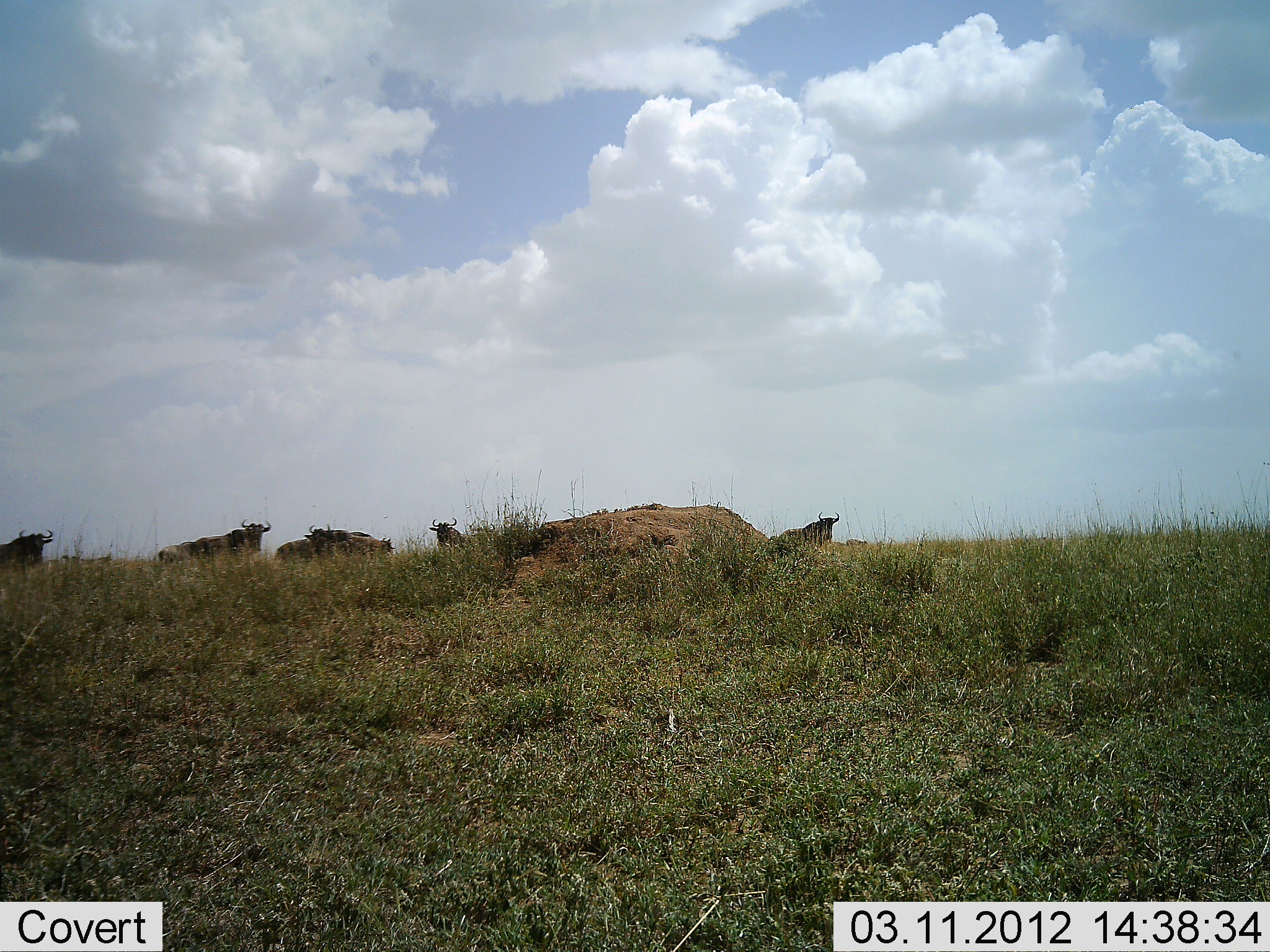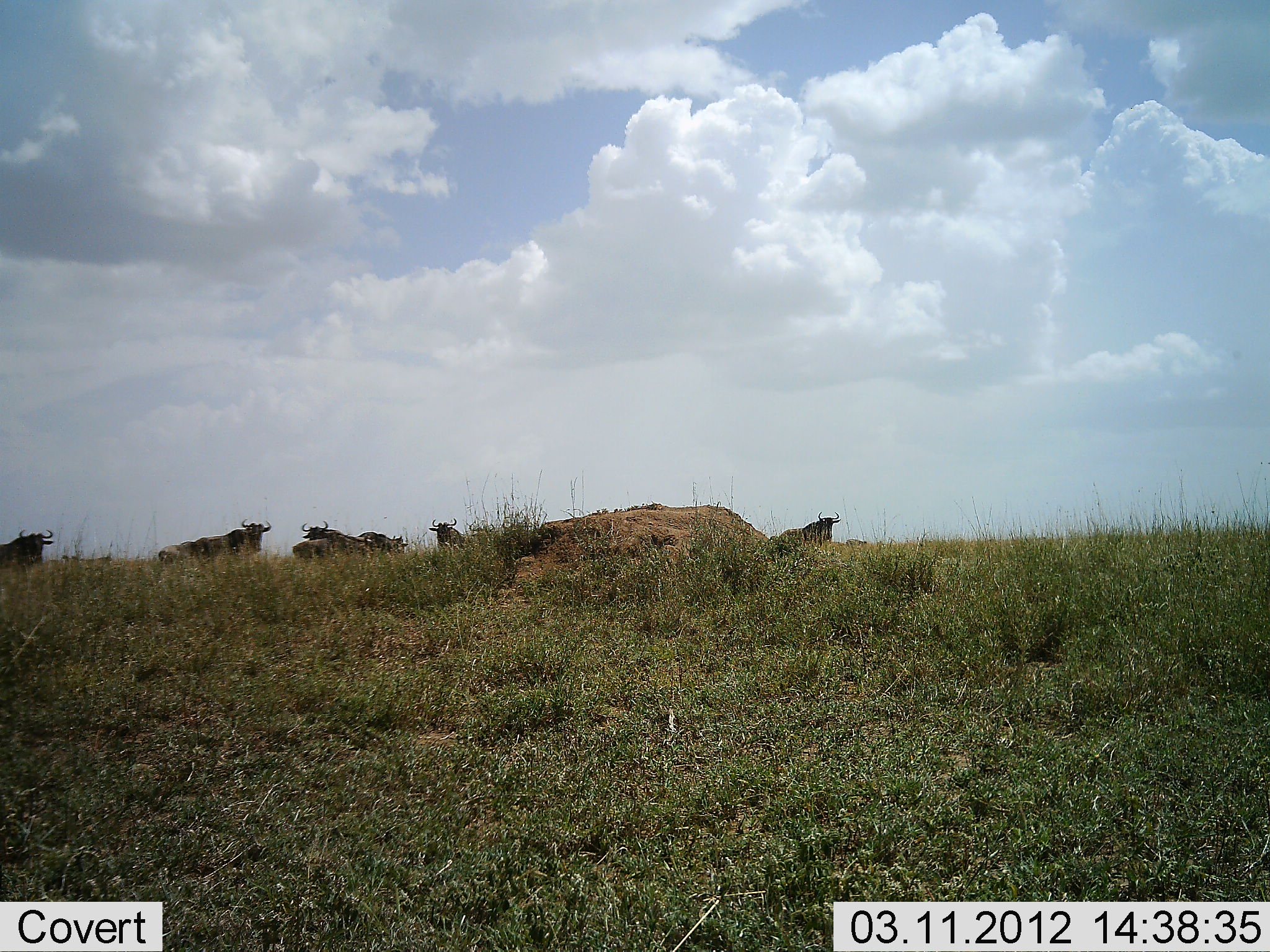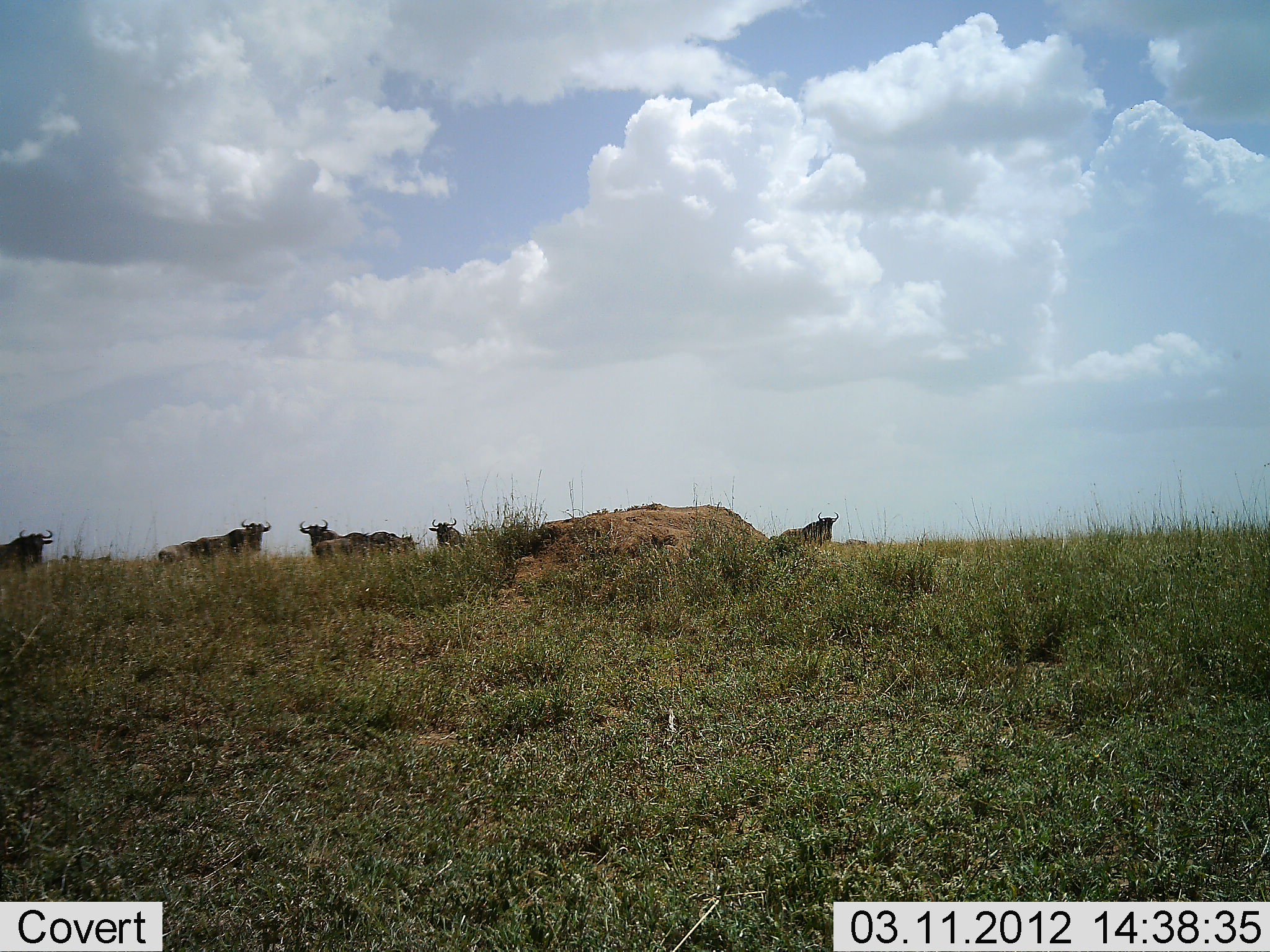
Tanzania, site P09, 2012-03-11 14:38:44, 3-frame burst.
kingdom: Animalia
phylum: Chordata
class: Mammalia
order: Artiodactyla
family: Bovidae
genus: Connochaetes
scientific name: Connochaetes taurinus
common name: blue wildebeest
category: wildebeest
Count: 7.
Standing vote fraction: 68%.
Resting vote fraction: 23%.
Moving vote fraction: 64%.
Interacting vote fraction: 14%.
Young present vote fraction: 5%.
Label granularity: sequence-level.